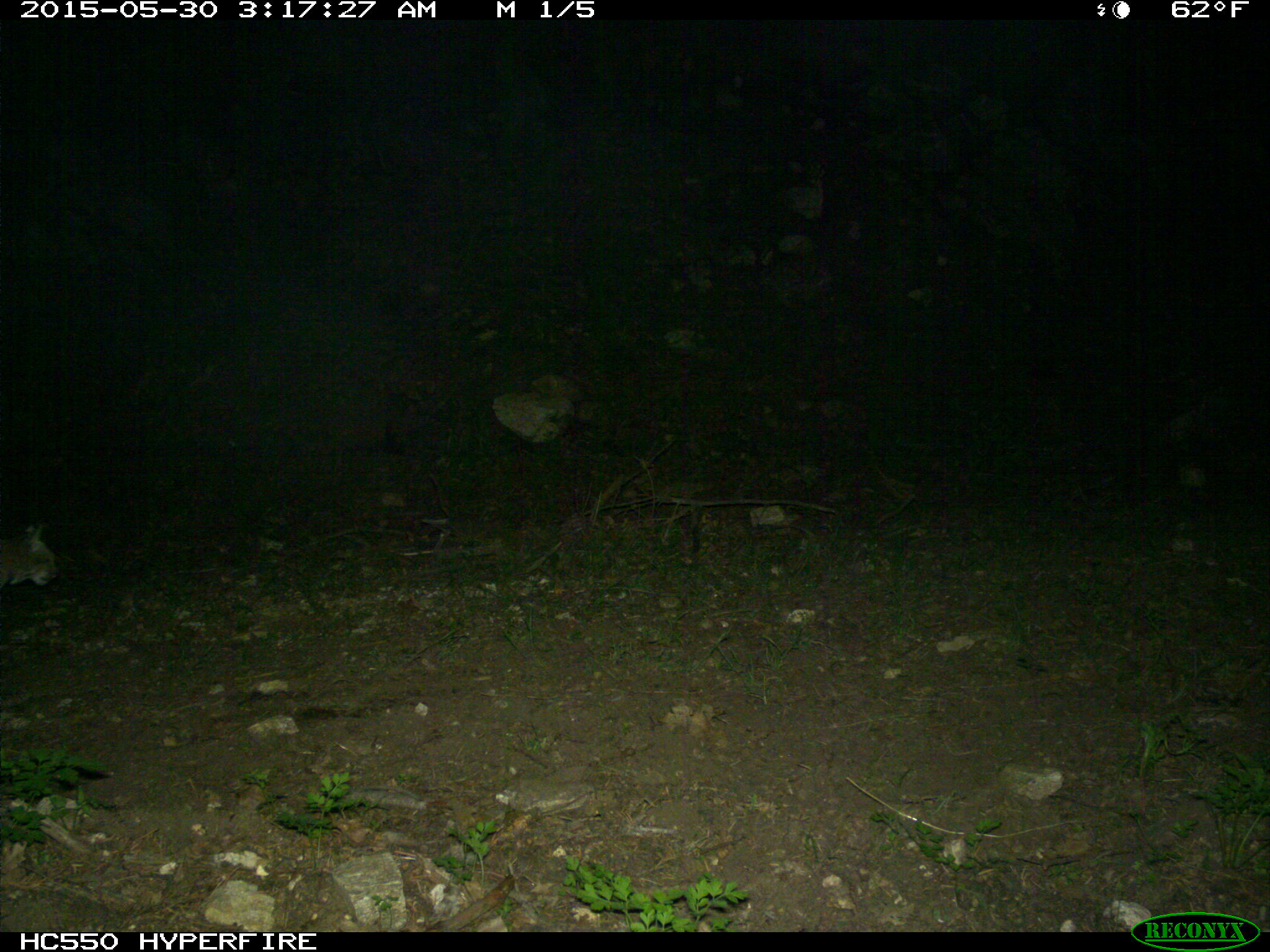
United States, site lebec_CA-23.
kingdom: Animalia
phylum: Chordata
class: Mammalia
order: Carnivora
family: Felidae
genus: Lynx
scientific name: Lynx rufus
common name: bobcat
Lynx rufus (bobcat).